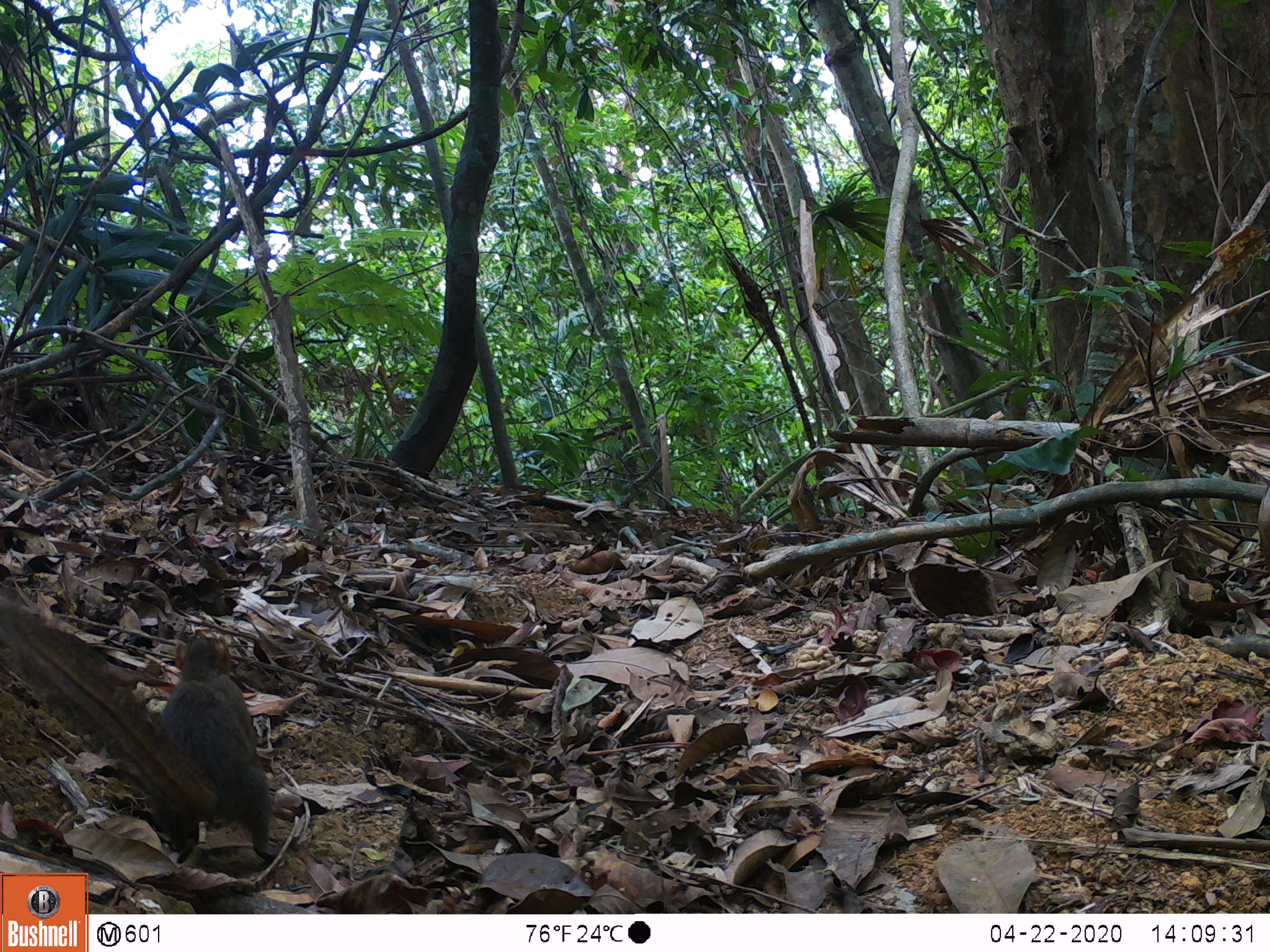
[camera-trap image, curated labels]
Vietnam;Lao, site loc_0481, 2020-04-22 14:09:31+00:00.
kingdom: Animalia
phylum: Chordata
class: Mammalia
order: Scandentia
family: Tupaiidae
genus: Tupaia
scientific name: Tupaia belangeri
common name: northern treeshrew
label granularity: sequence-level